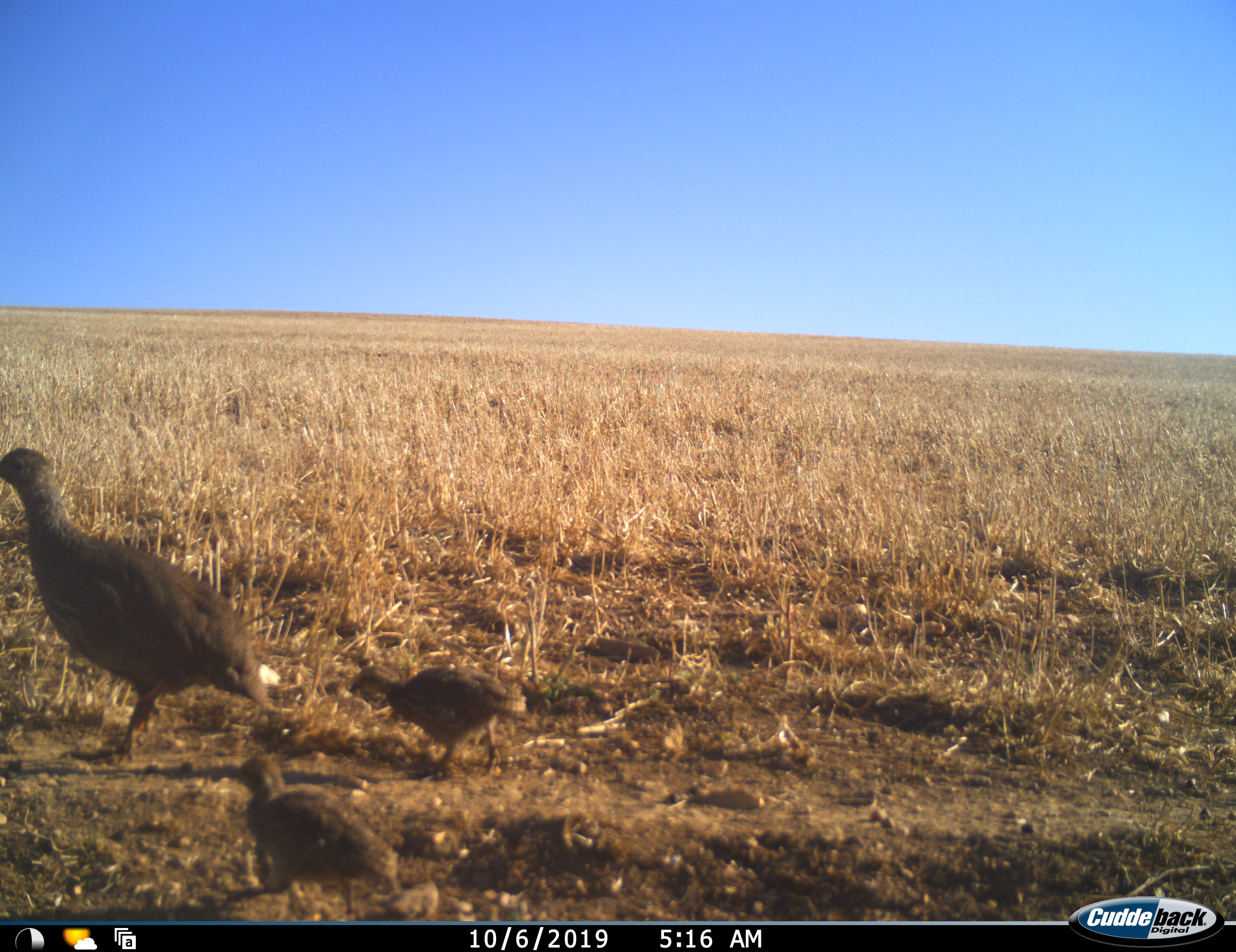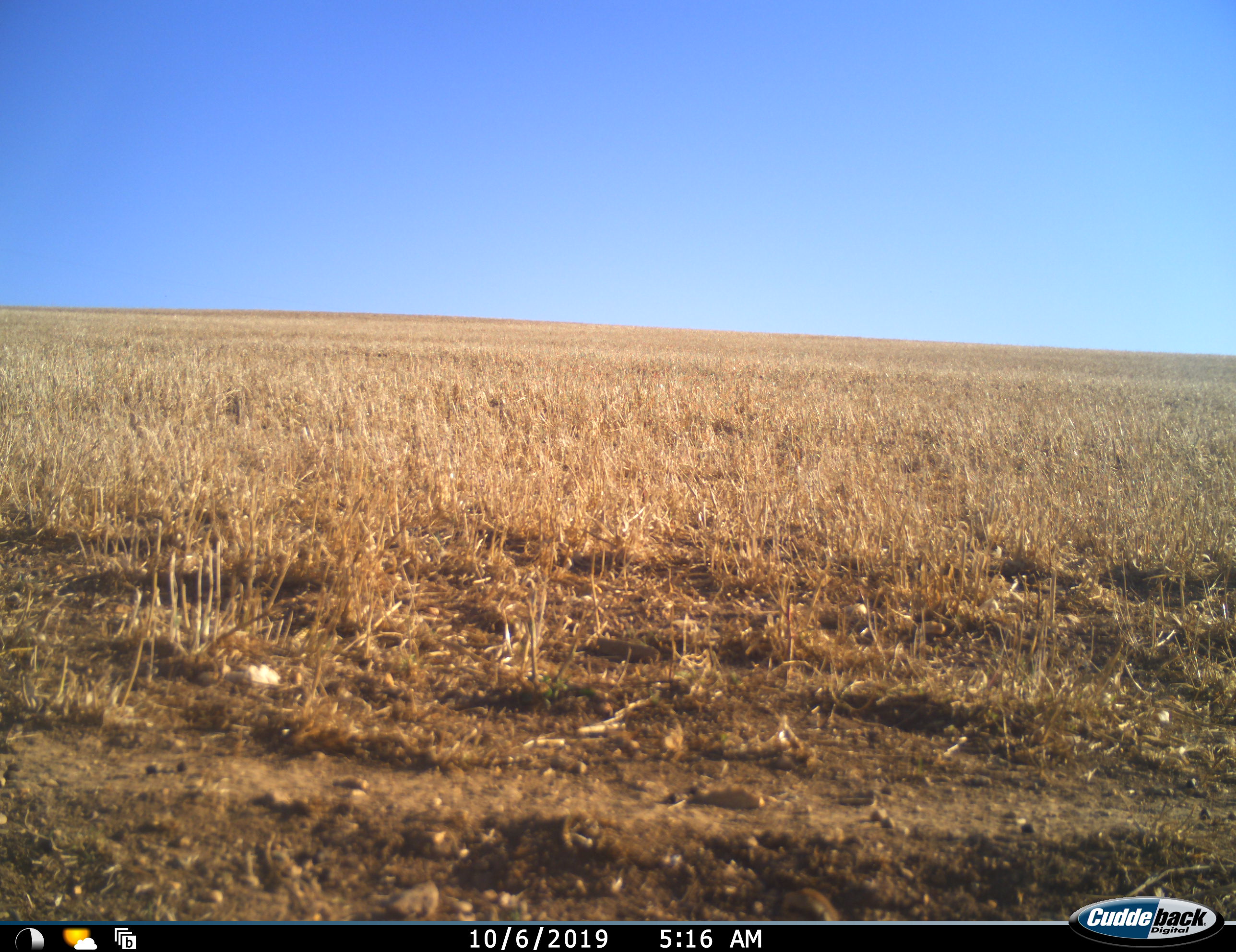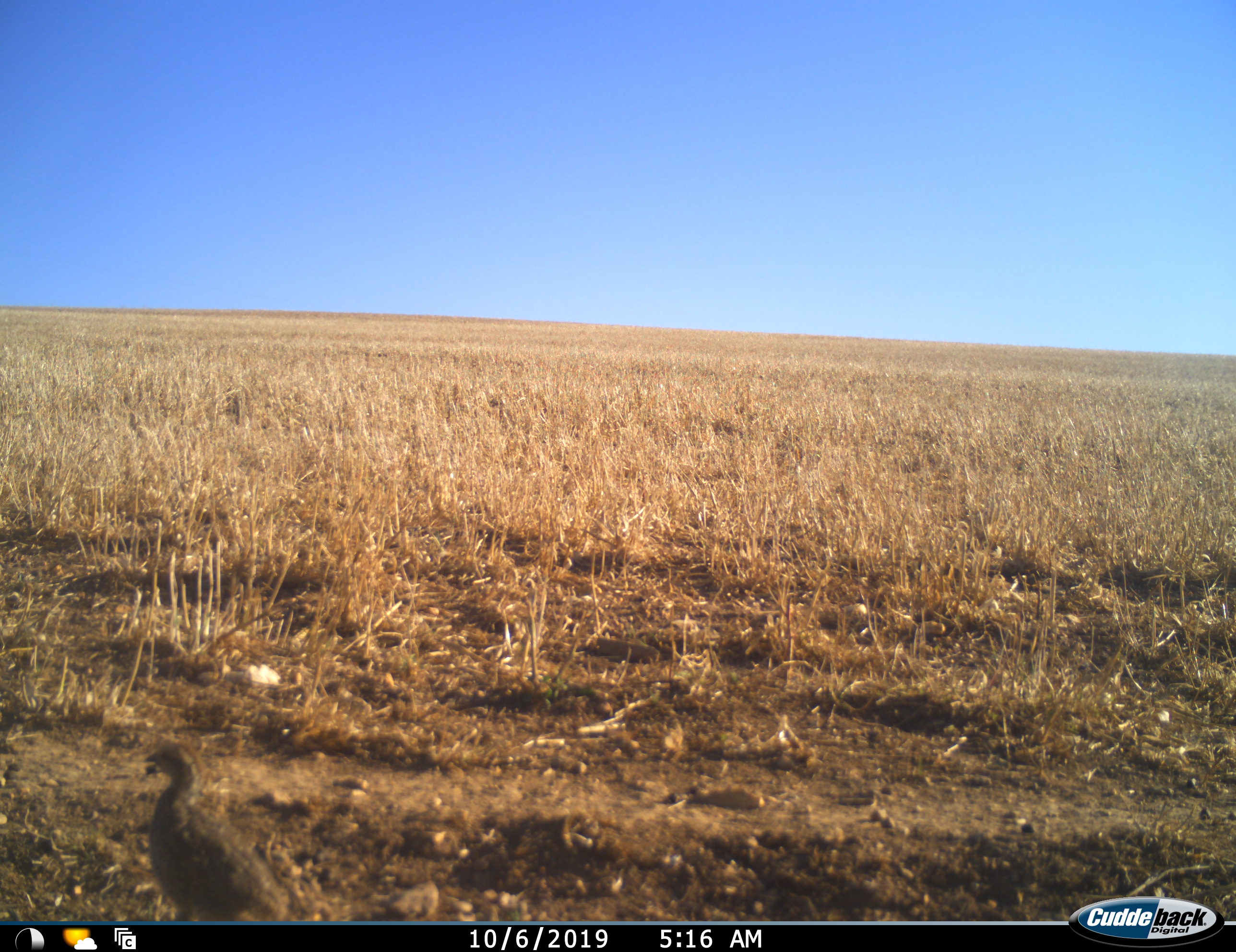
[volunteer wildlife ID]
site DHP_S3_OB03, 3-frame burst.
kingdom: Animalia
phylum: Chordata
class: Aves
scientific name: Aves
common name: bird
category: birdother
Birdother (bird) (Aves), count 3. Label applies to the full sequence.